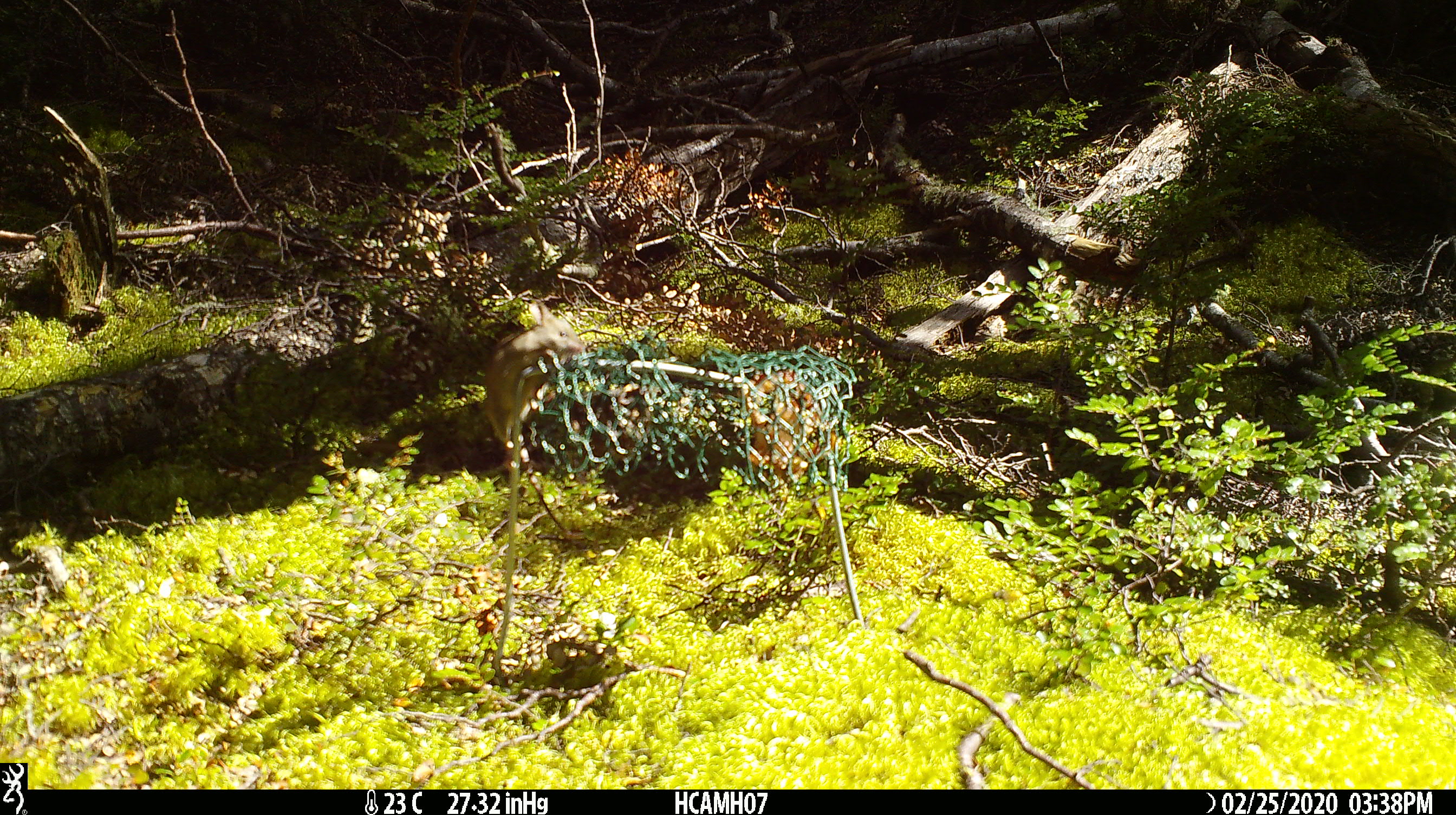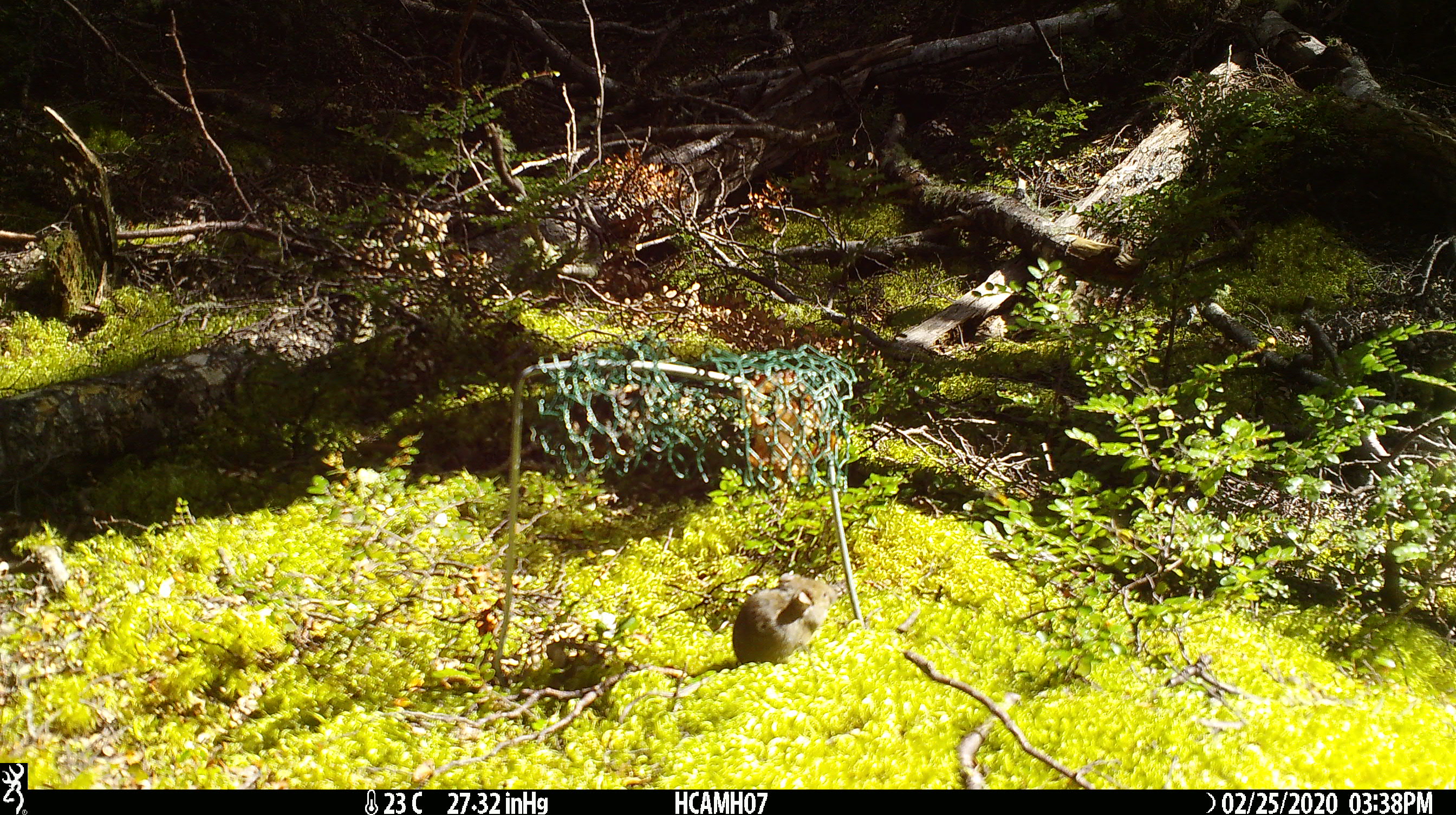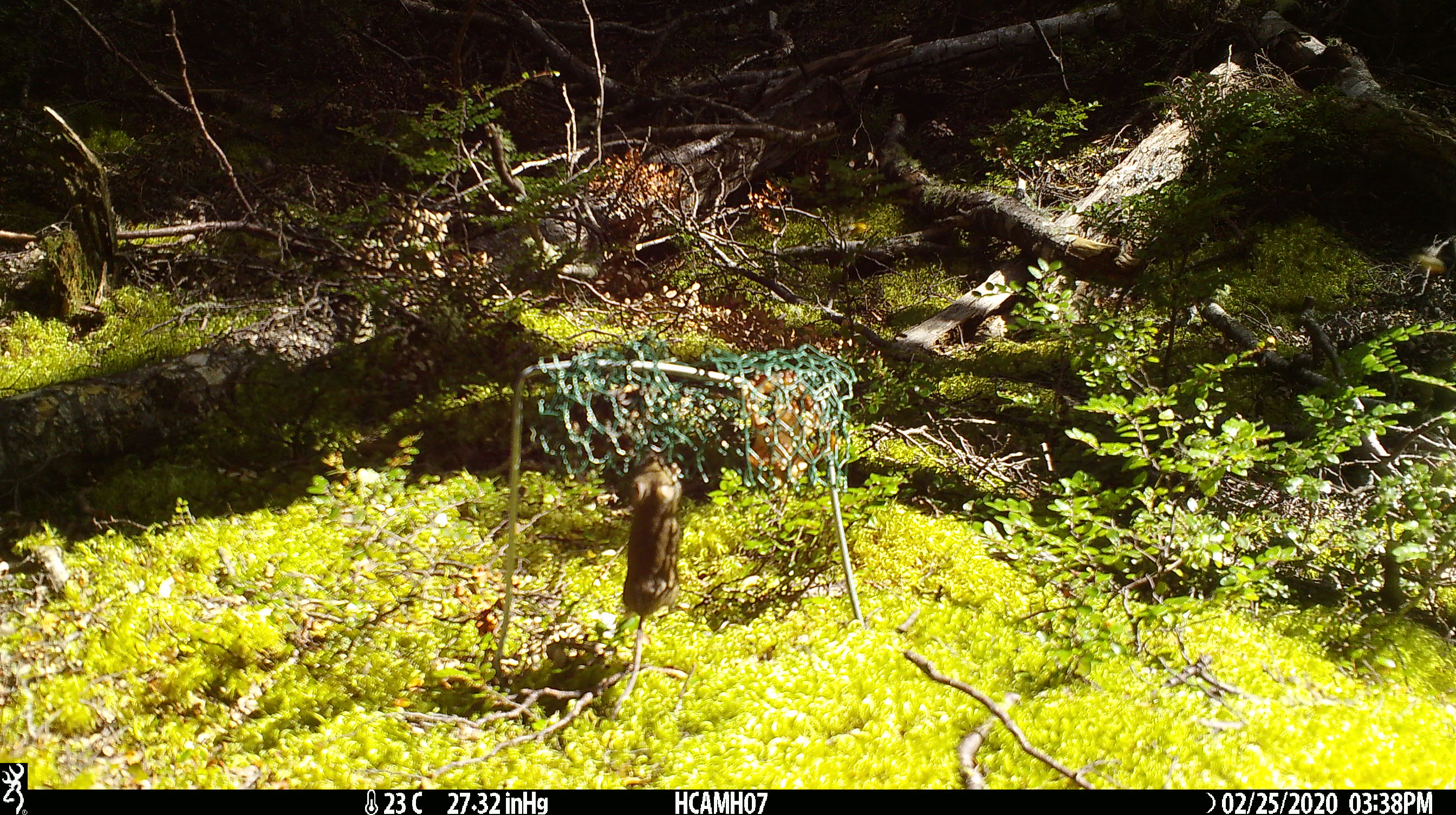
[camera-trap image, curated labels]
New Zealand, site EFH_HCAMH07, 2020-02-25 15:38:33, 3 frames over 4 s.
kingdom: Animalia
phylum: Chordata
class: Mammalia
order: Rodentia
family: Muridae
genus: Mus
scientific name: Mus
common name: mouse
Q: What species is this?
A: Mouse (Mus).